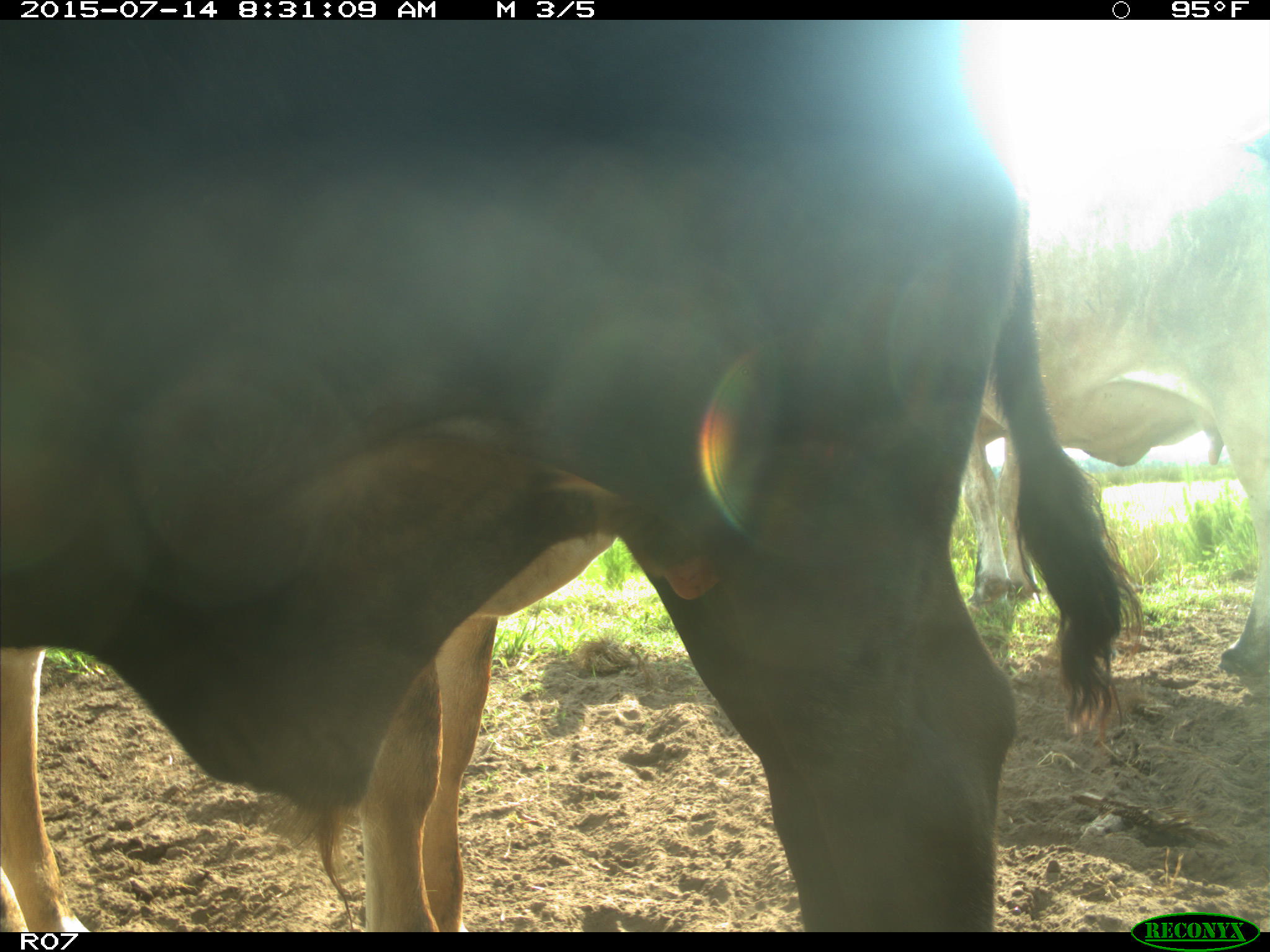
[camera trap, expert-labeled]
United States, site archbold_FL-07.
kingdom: Animalia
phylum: Chordata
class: Mammalia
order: Artiodactyla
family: Bovidae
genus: Bos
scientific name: Bos taurus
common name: domestic cow